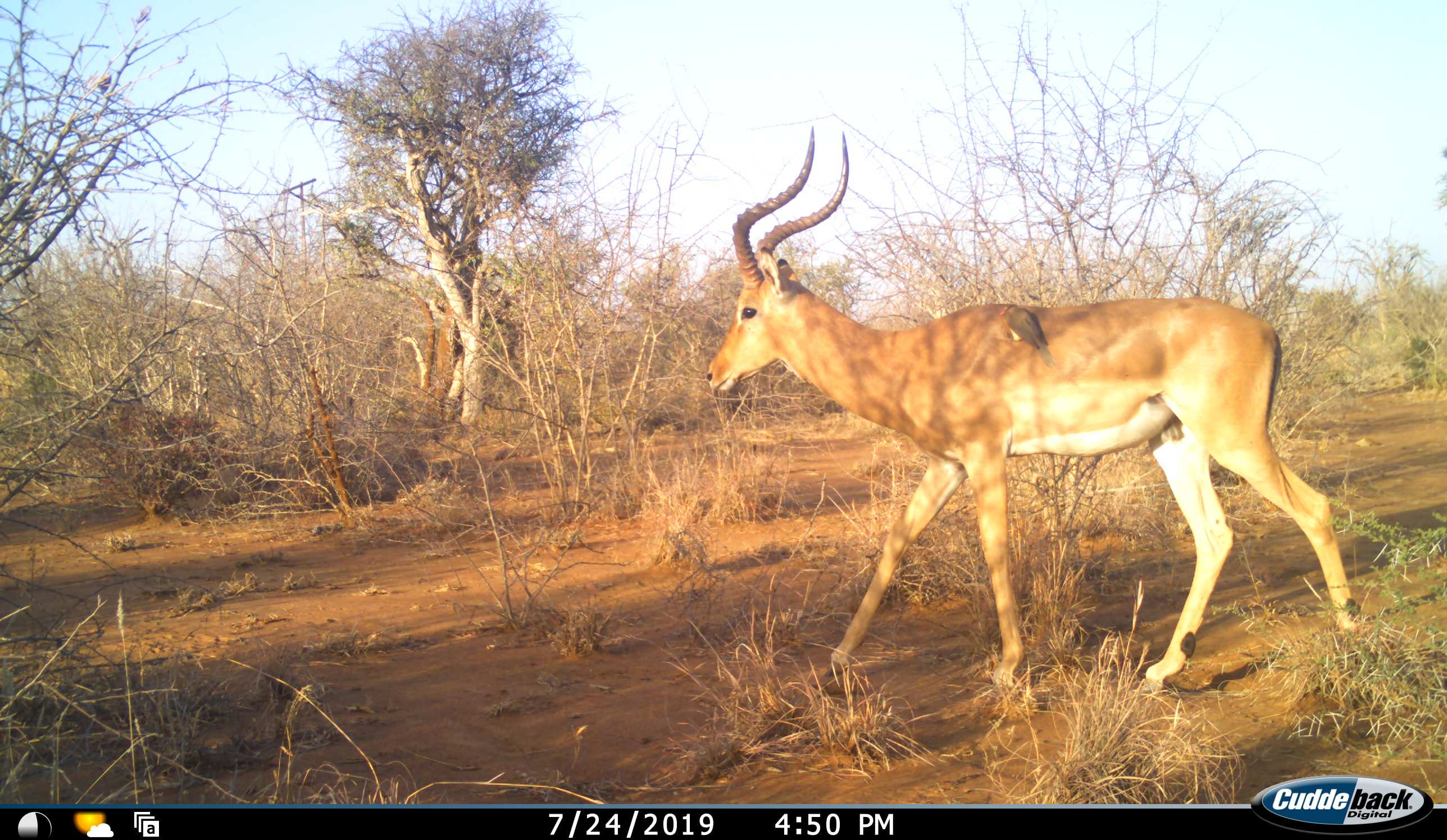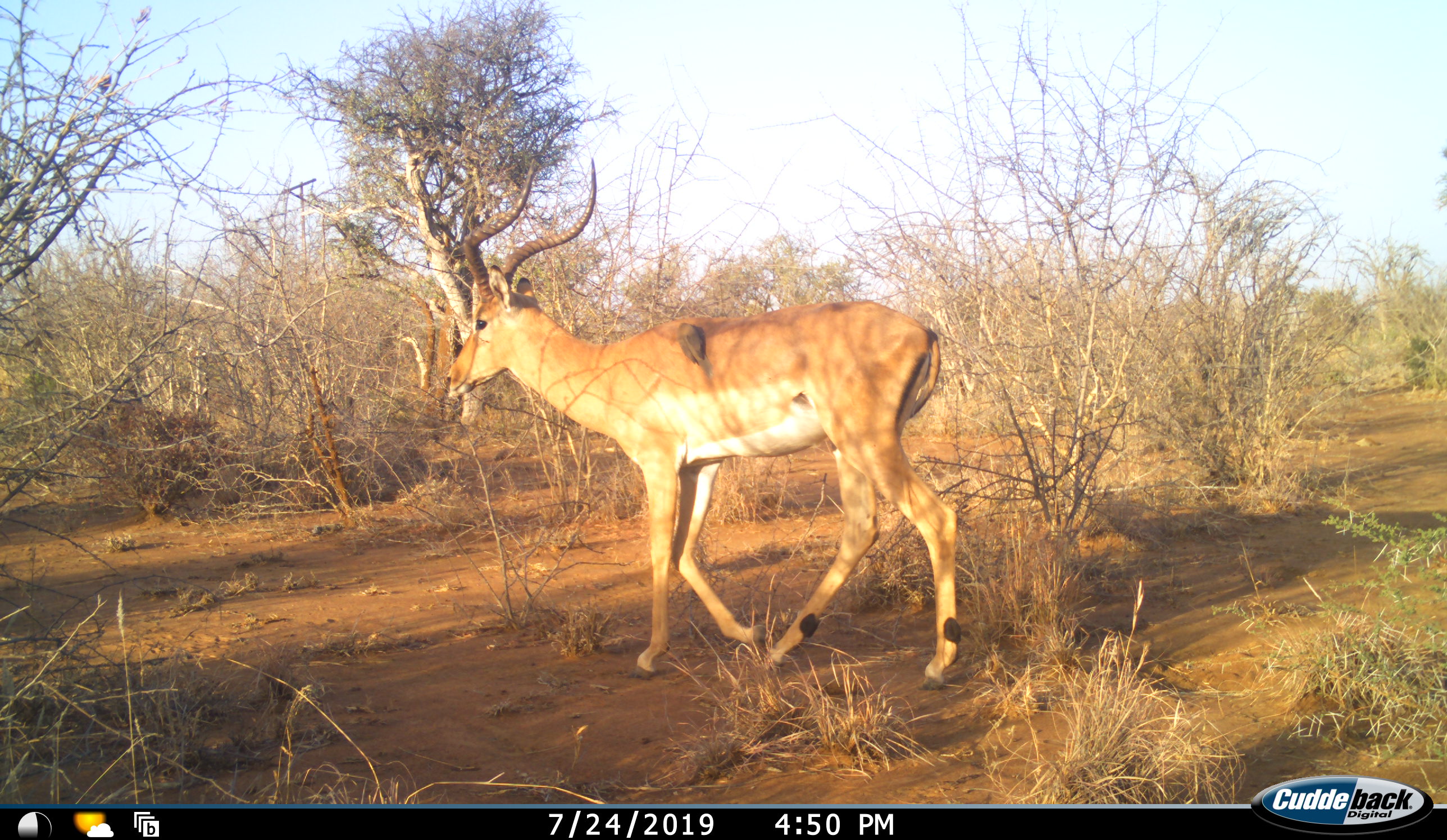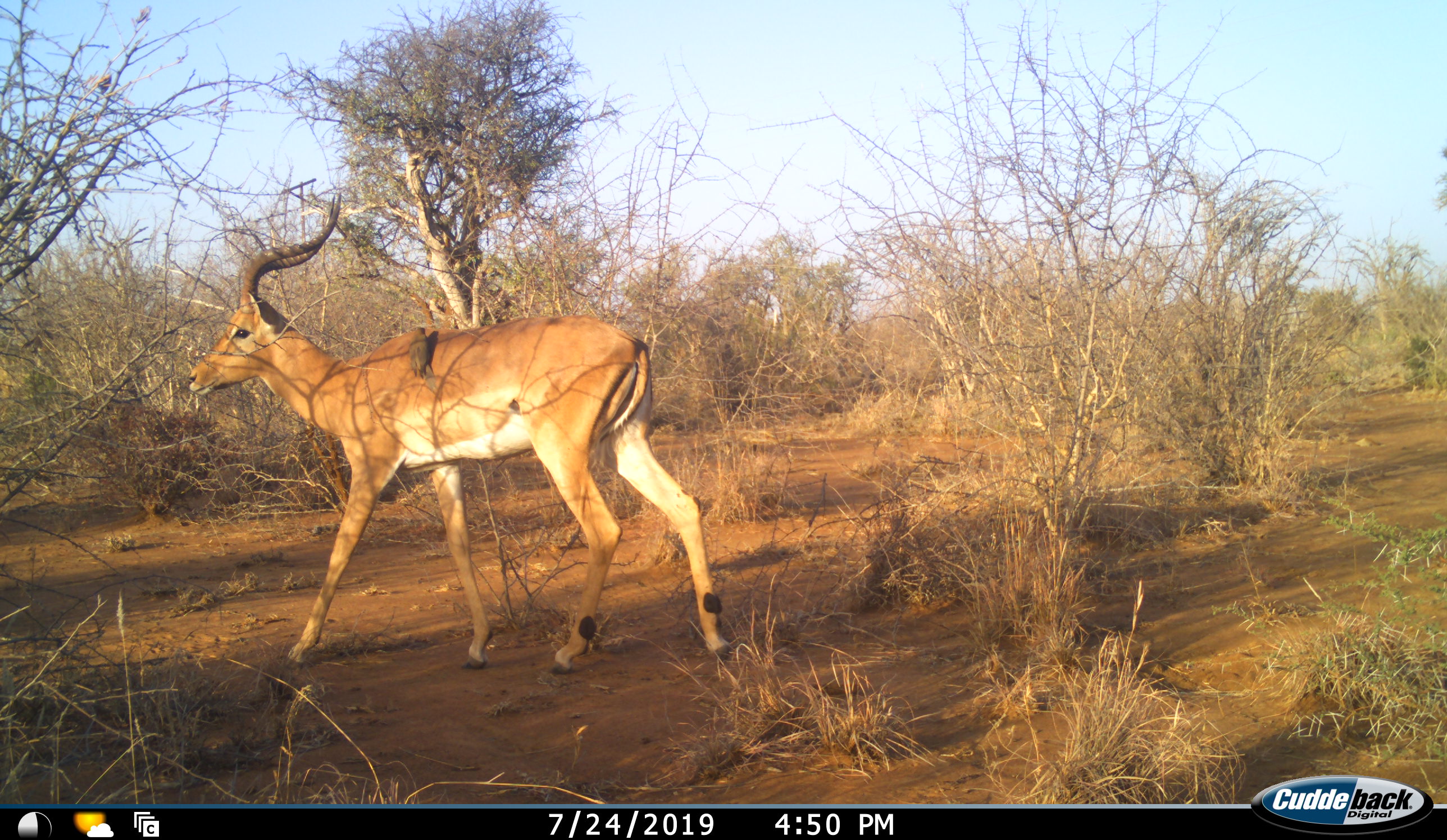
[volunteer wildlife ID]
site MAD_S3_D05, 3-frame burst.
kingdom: Animalia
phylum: Chordata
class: Mammalia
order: Artiodactyla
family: Bovidae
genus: Aepyceros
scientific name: Aepyceros melampus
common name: impala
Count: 1.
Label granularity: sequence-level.